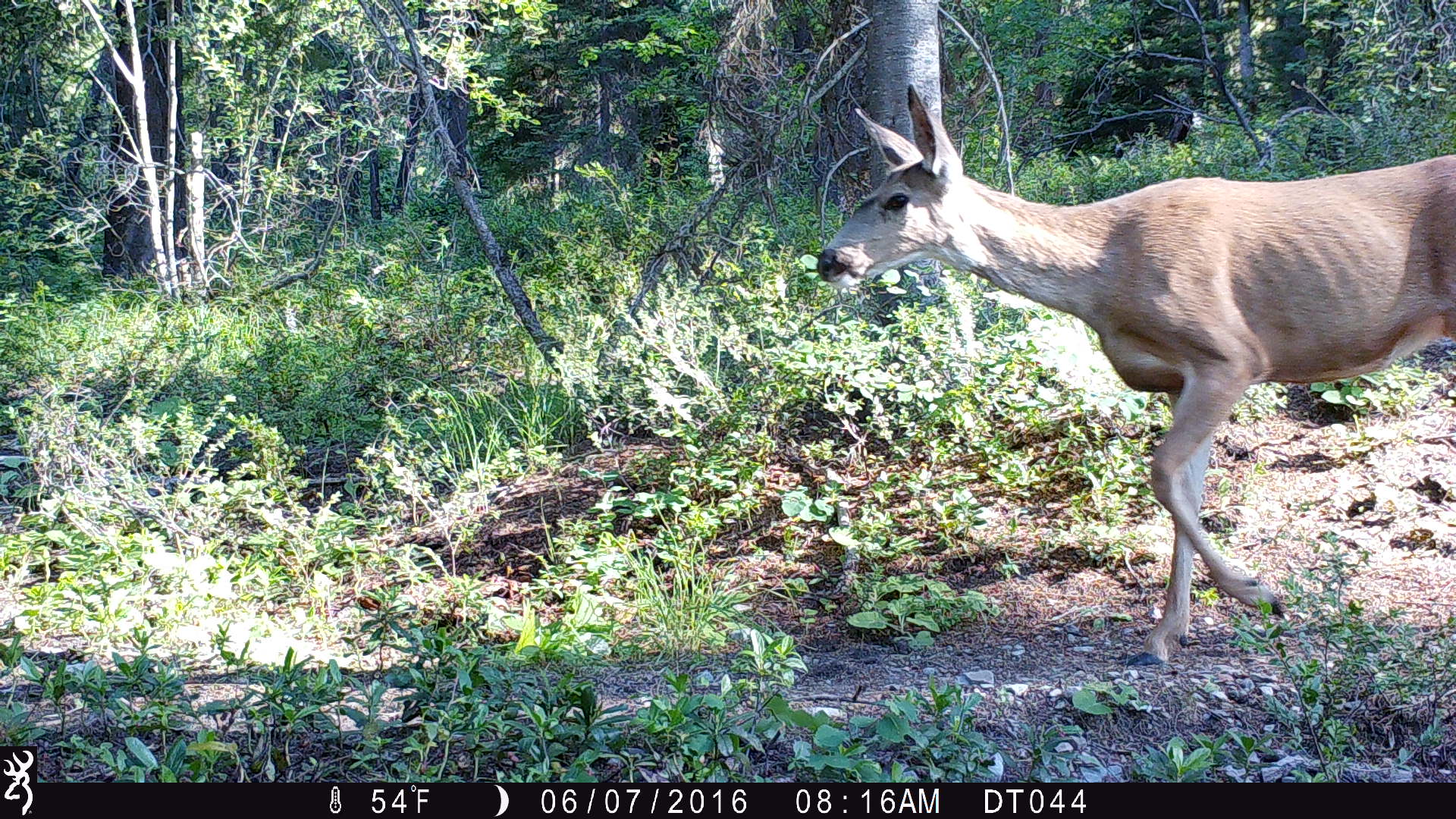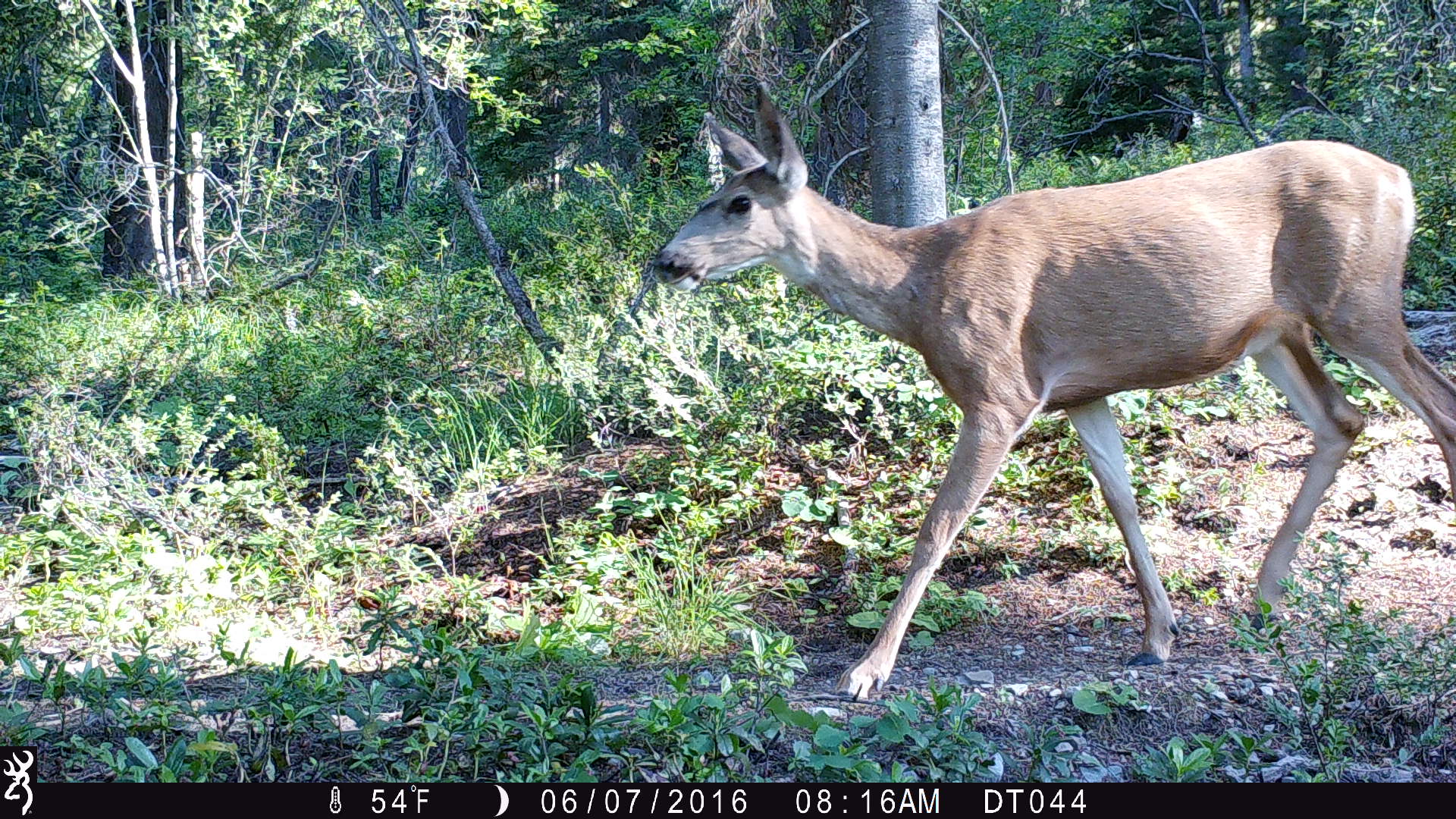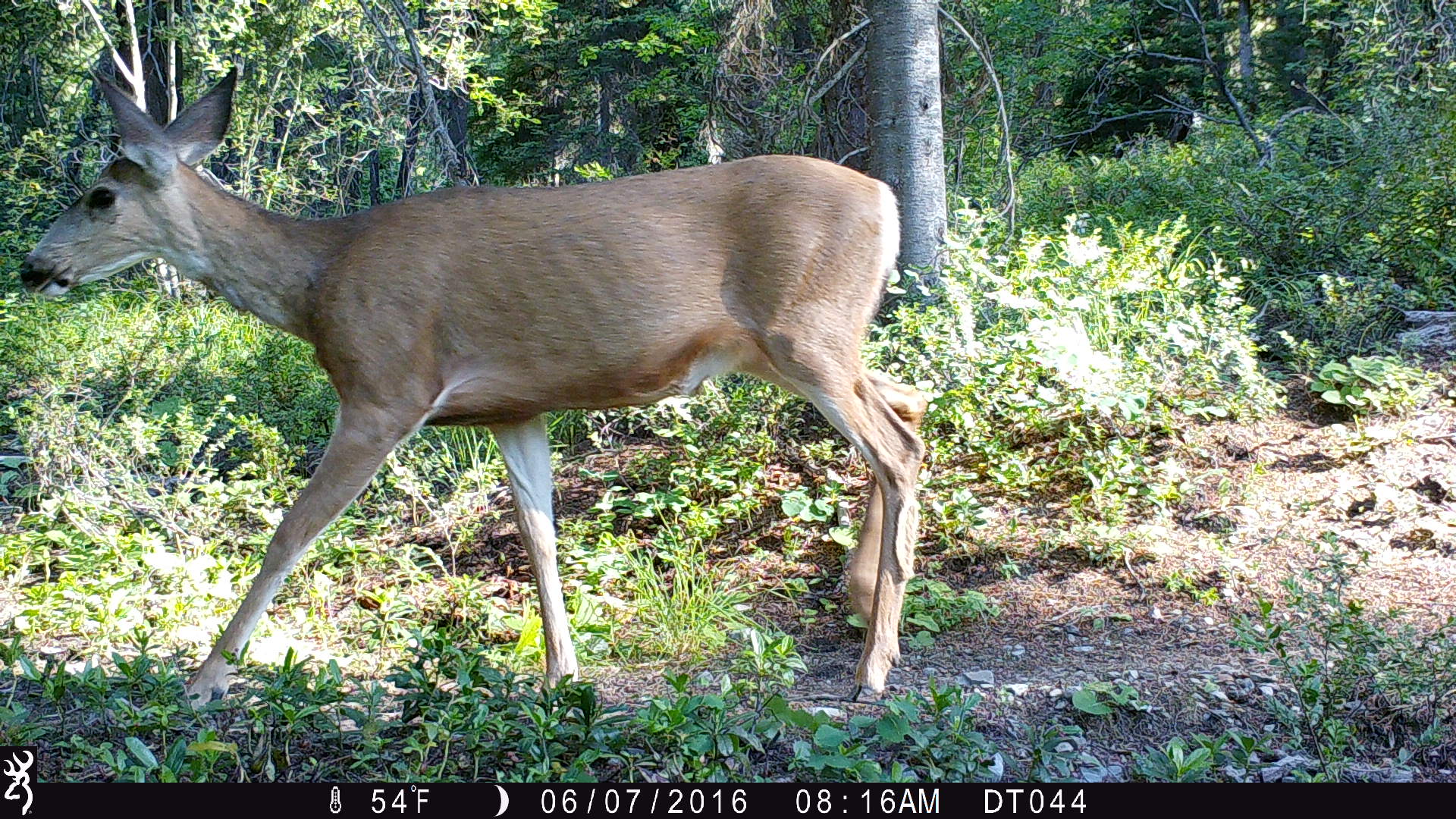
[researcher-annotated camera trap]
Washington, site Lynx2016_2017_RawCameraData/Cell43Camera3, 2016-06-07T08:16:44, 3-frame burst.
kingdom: Animalia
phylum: Chordata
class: Mammalia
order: Artiodactyla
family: Cervidae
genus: Odocoileus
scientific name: Odocoileus hemionus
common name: mule deer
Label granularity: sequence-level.